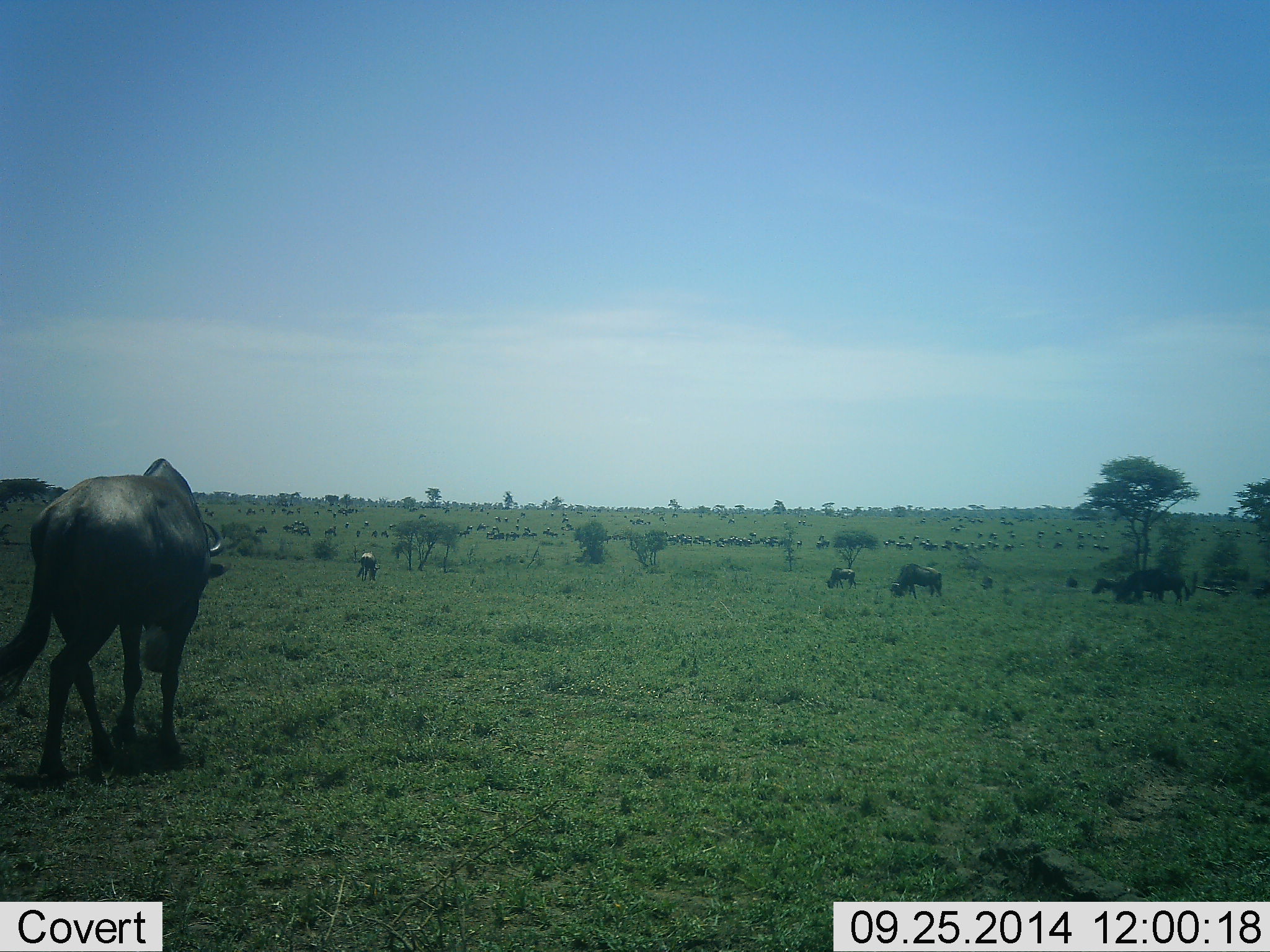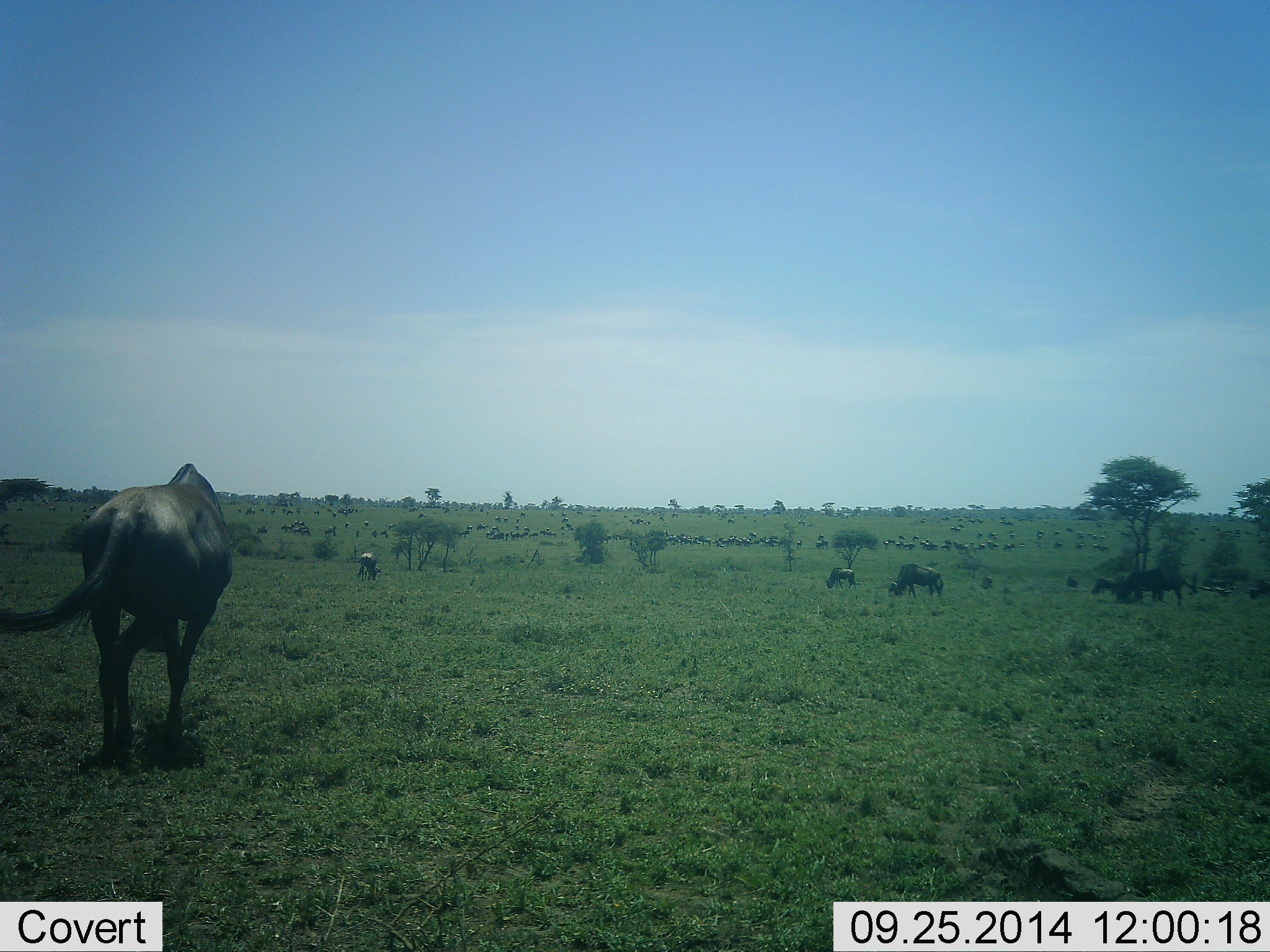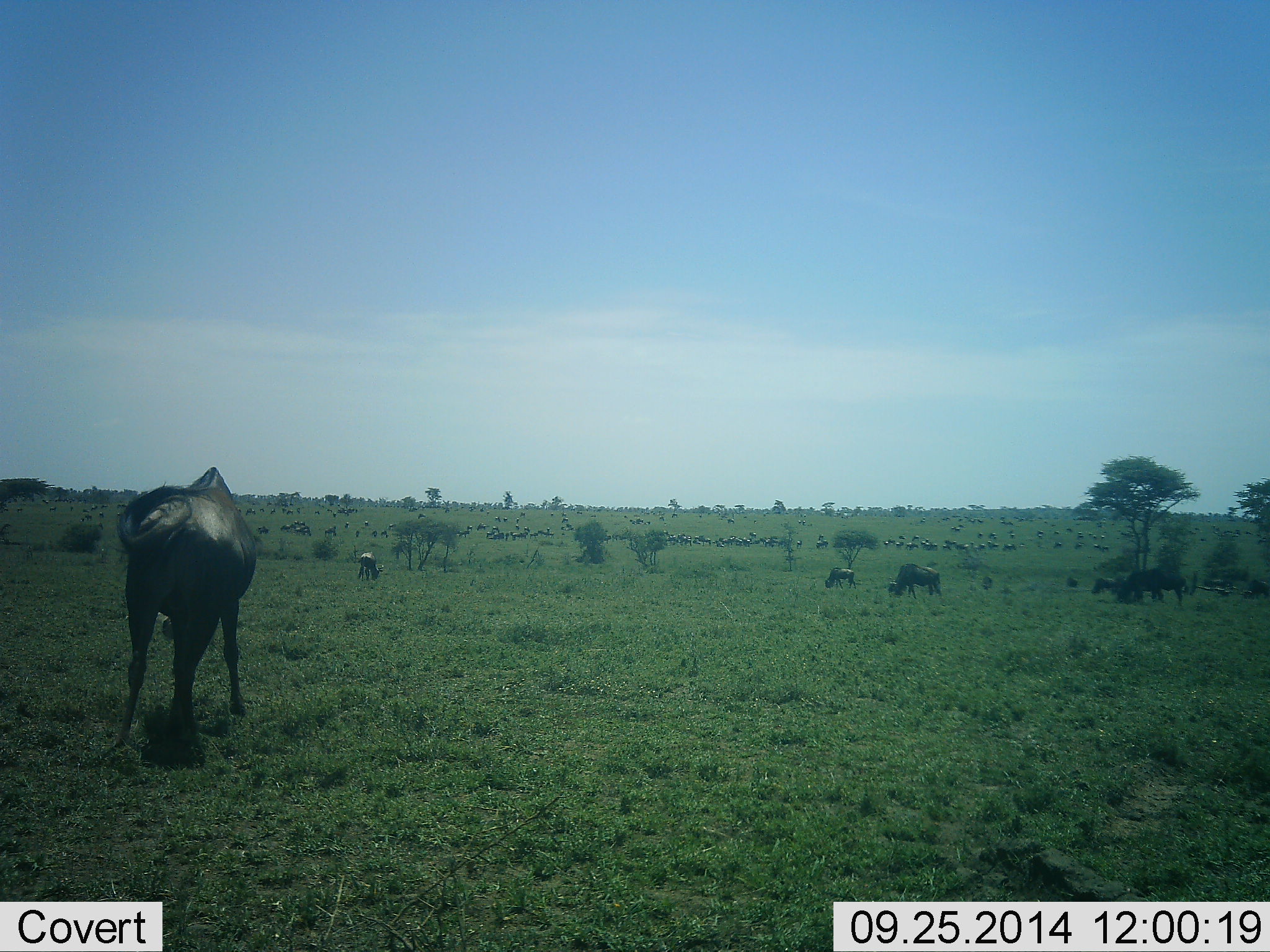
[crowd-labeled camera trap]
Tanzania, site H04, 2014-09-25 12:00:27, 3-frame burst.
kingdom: Animalia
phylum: Chordata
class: Mammalia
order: Artiodactyla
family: Bovidae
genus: Connochaetes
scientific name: Connochaetes taurinus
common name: blue wildebeest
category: wildebeest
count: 11-50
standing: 40%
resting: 0%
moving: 60%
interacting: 0%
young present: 0%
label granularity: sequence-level